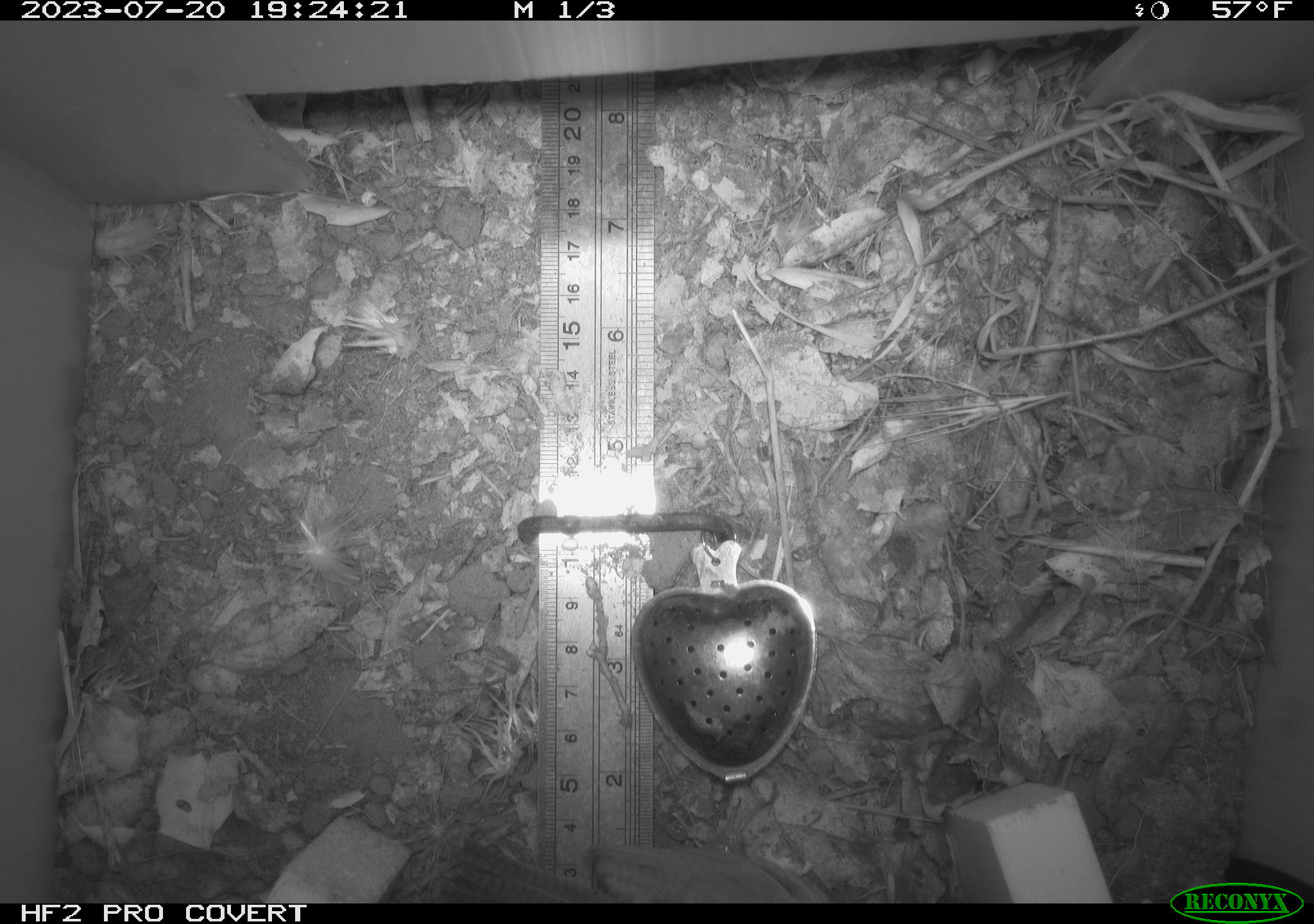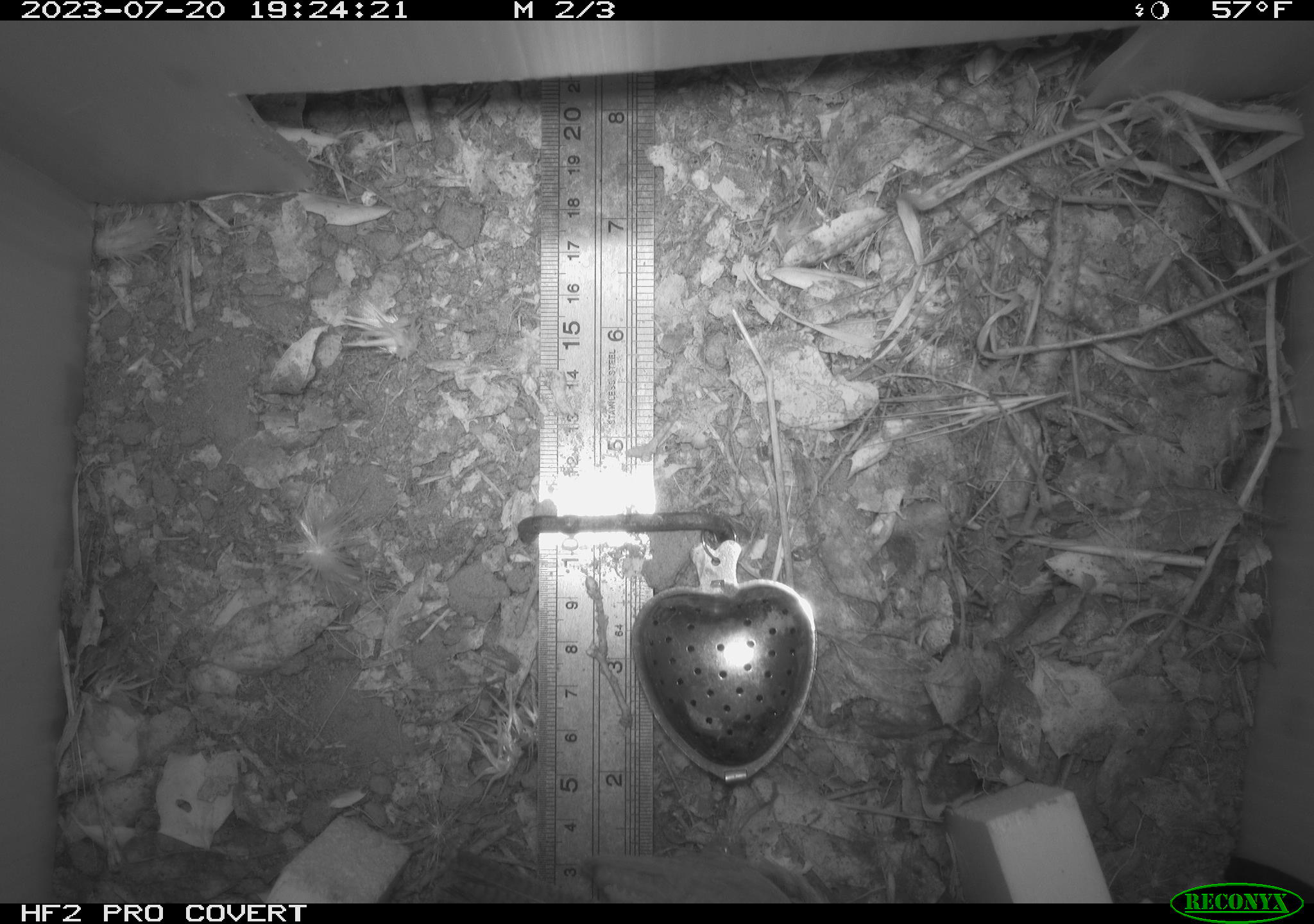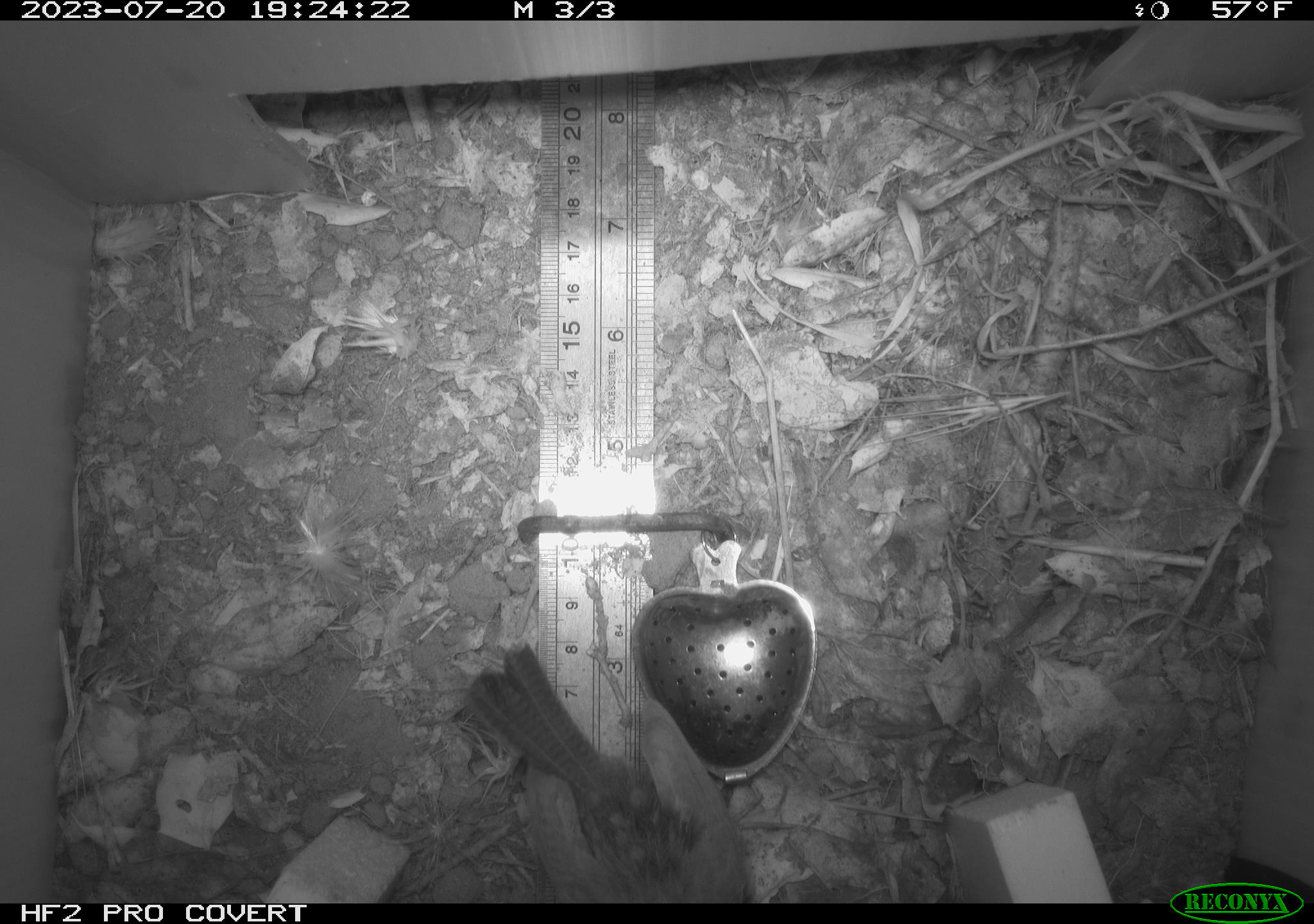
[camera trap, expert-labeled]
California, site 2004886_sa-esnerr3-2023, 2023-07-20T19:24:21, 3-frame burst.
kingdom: Animalia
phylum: Chordata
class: Aves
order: Passeriformes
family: Troglodytidae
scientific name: Troglodytidae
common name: wren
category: troglodytidae family